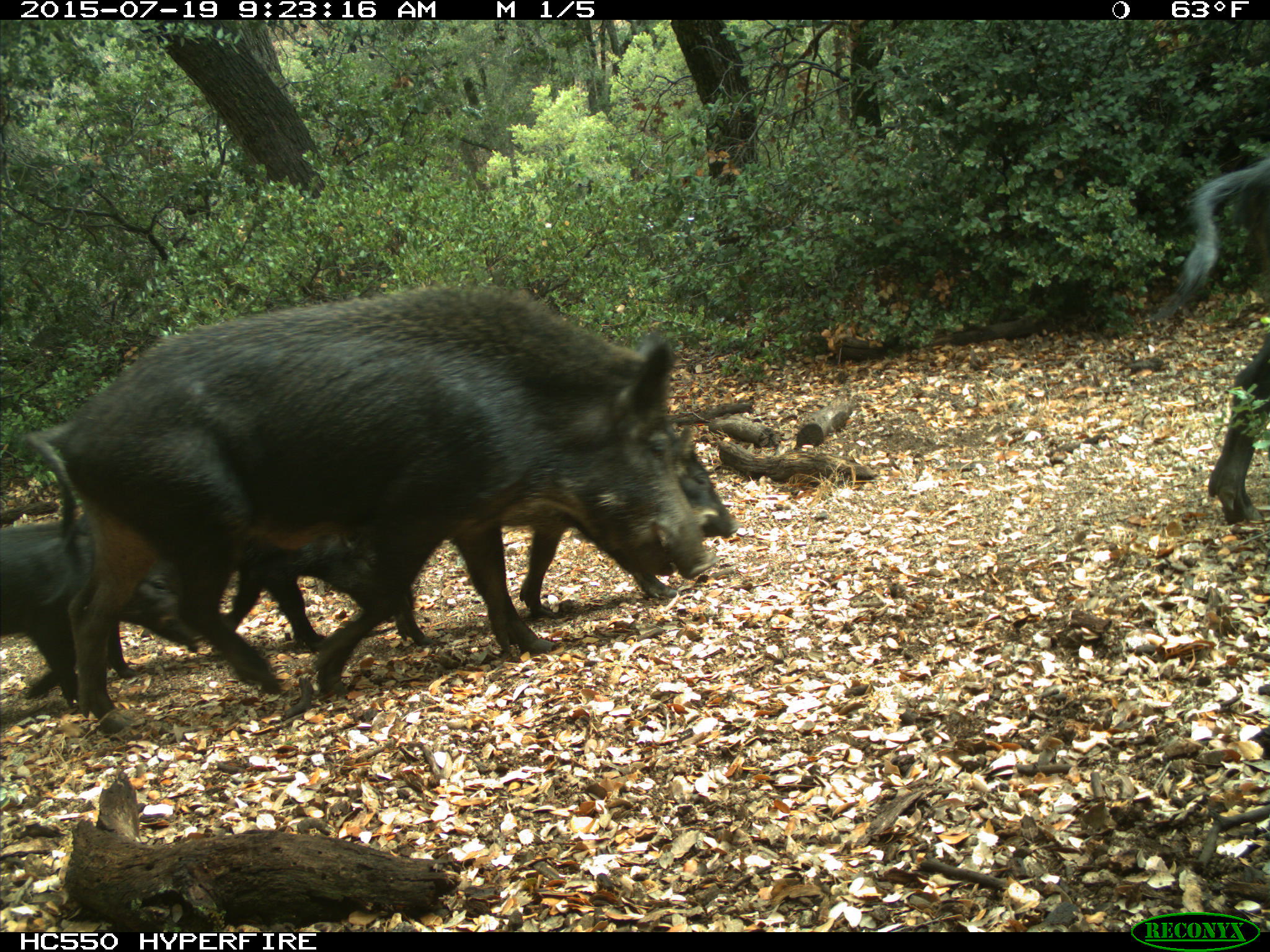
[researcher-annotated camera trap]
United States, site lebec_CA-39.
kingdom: Animalia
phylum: Chordata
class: Mammalia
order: Artiodactyla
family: Suidae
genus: Sus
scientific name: Sus scrofa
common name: wild boar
Sus scrofa (wild boar).